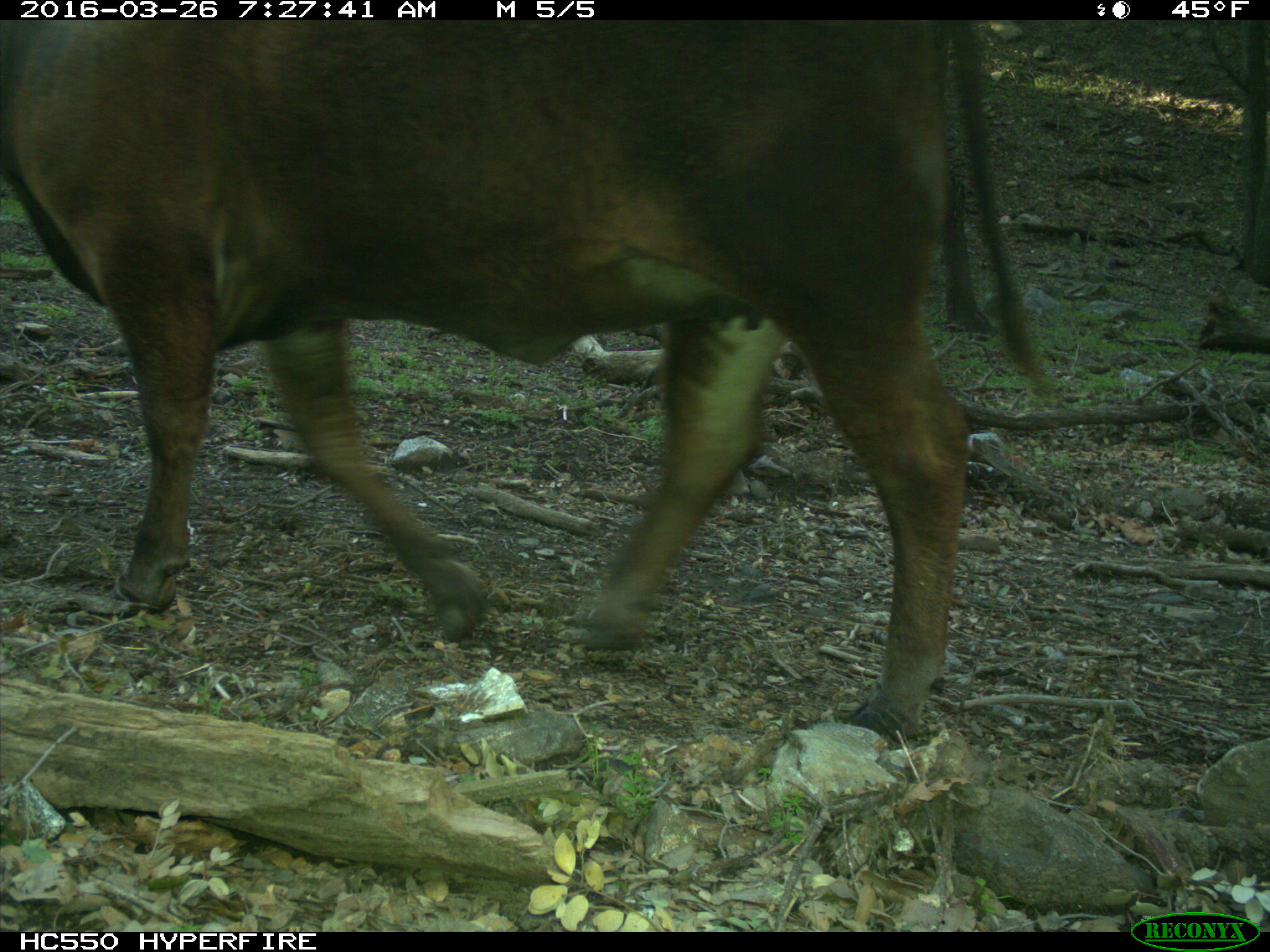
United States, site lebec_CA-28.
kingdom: Animalia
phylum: Chordata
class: Mammalia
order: Artiodactyla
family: Bovidae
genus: Bos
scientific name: Bos taurus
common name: domestic cow